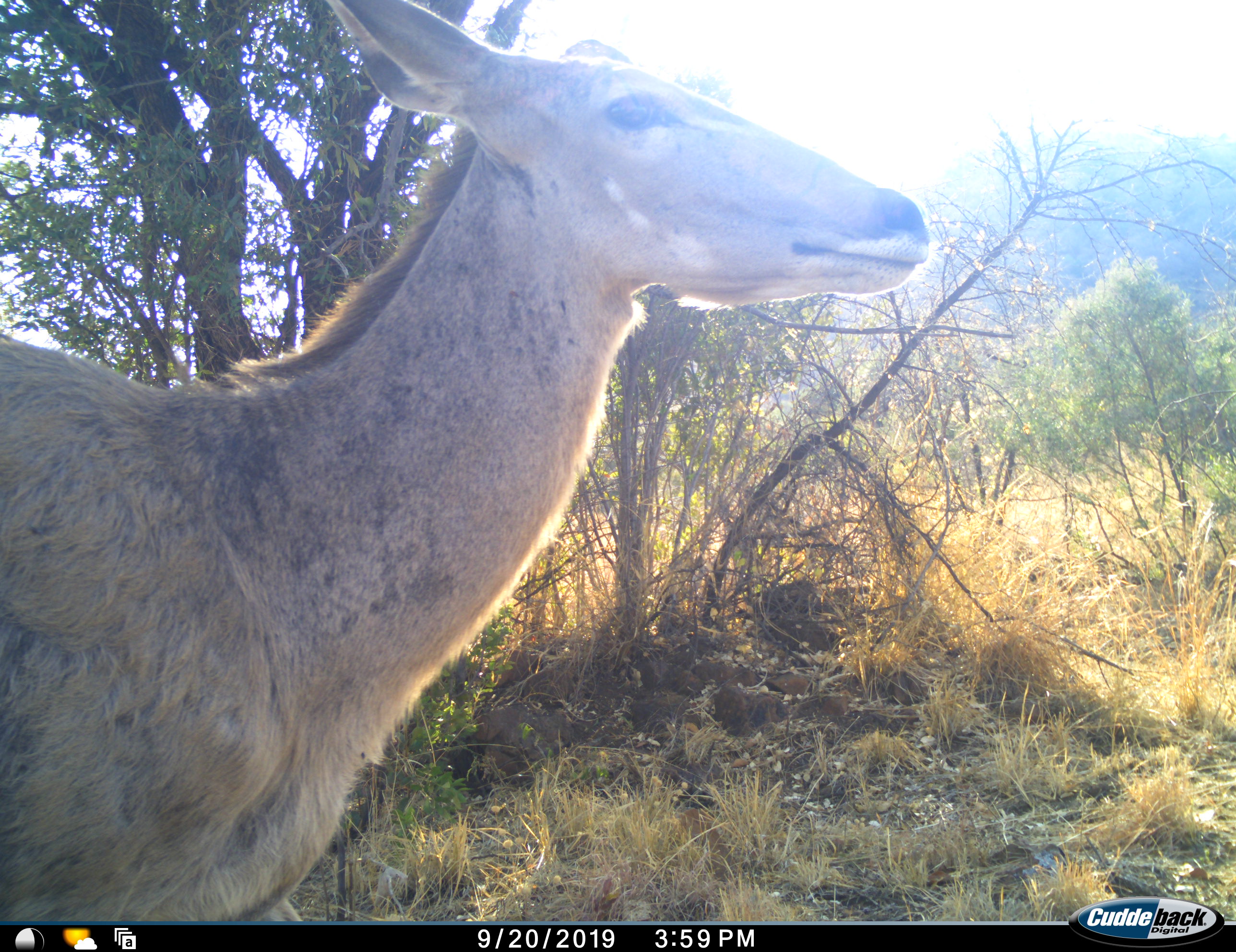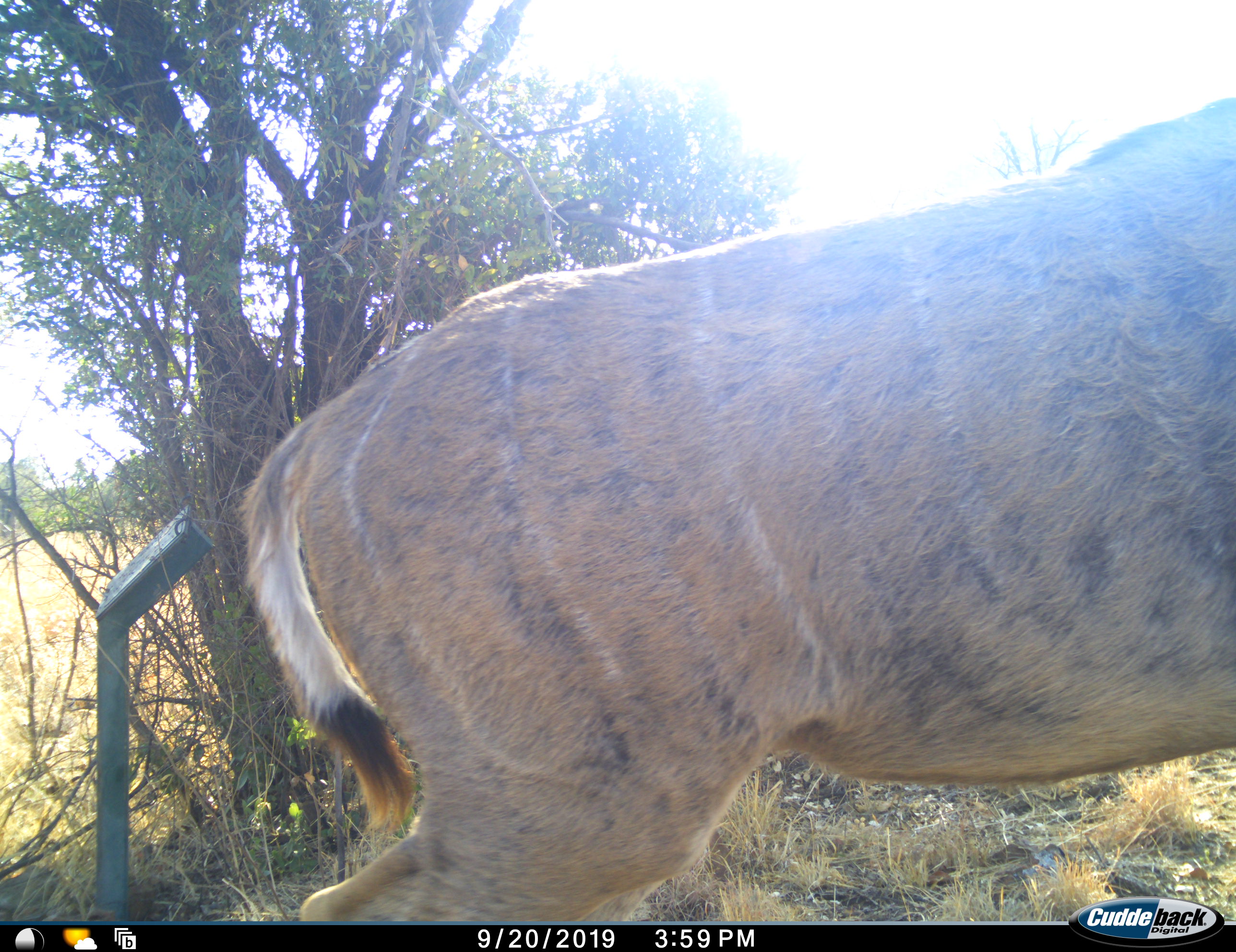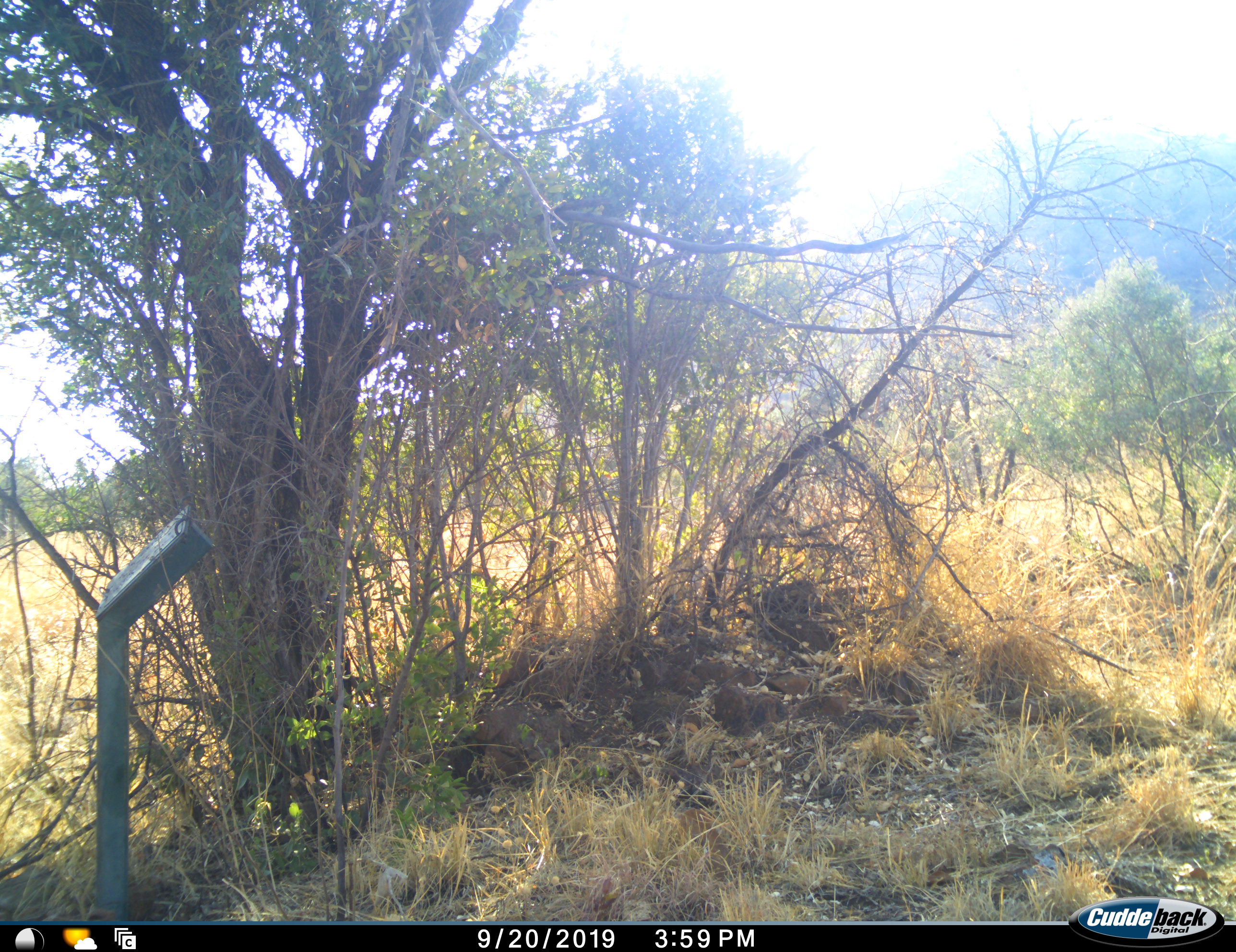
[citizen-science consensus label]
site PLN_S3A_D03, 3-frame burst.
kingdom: Animalia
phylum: Chordata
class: Mammalia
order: Artiodactyla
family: Bovidae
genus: Tragelaphus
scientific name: Tragelaphus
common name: kudu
Kudu (Tragelaphus), count 1. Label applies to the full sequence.